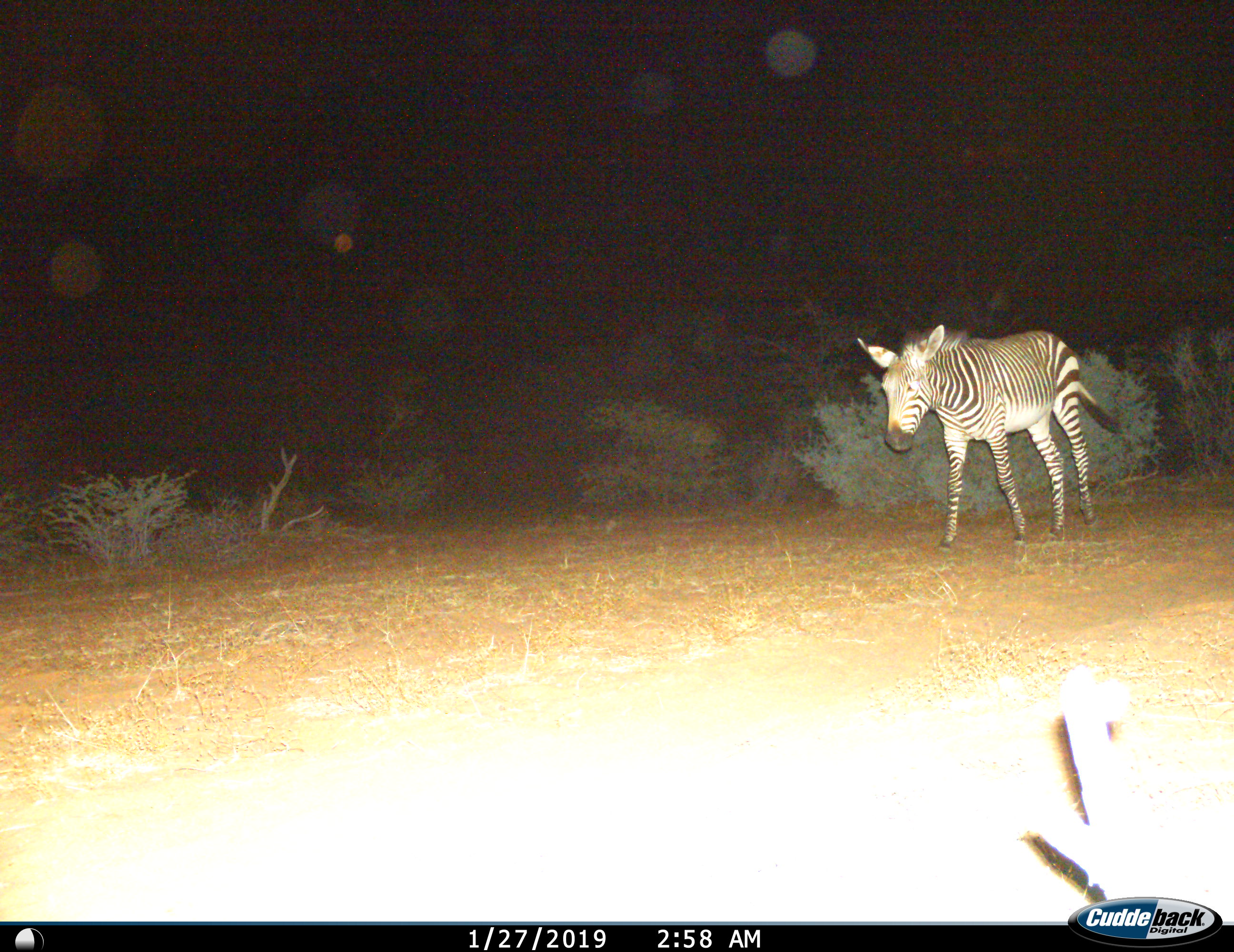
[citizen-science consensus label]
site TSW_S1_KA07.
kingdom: Animalia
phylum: Chordata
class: Mammalia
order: Perissodactyla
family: Equidae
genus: Equus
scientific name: Equus zebra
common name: mountain zebra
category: zebramountain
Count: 1.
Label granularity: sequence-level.